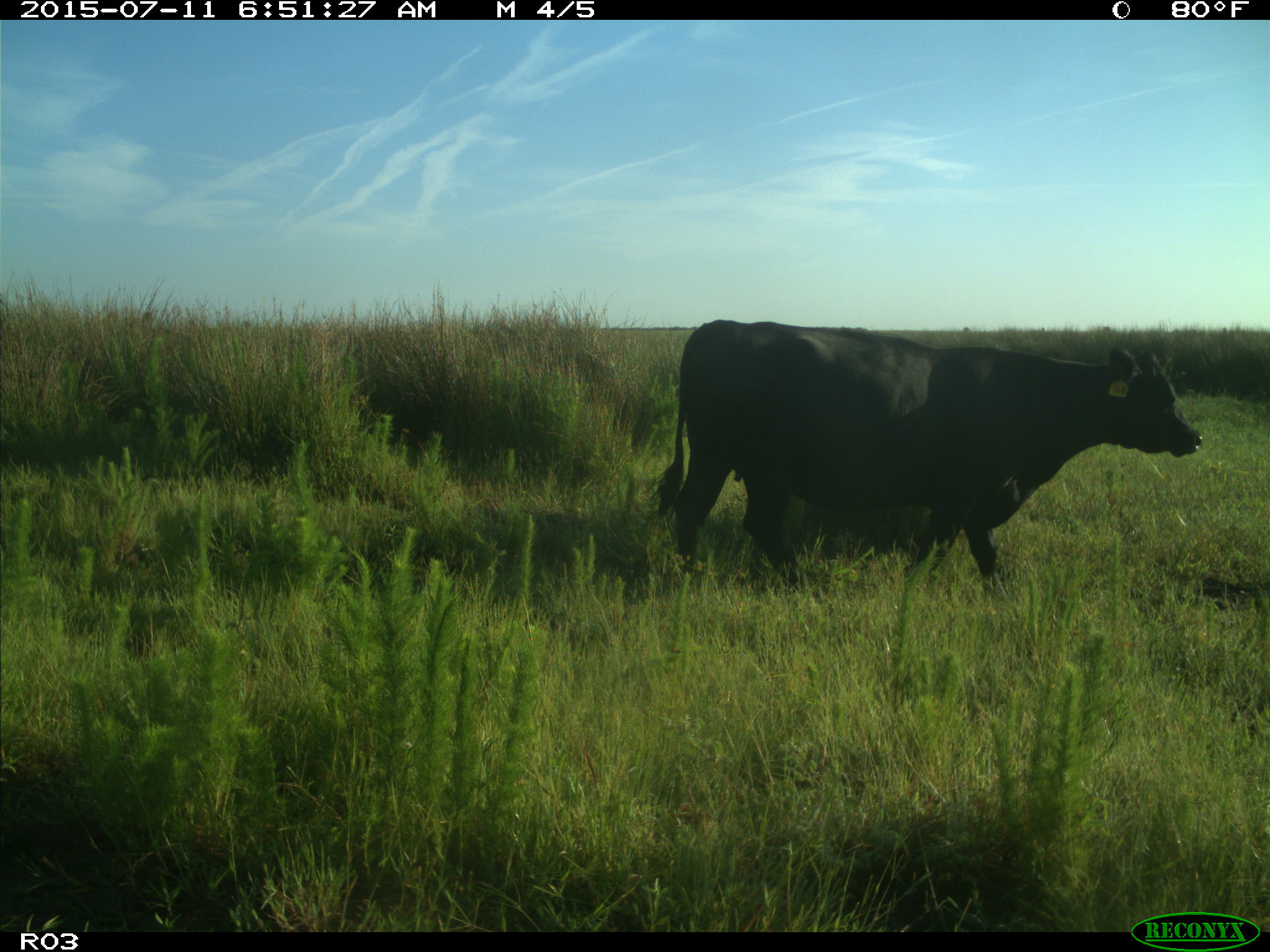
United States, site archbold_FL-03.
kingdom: Animalia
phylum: Chordata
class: Mammalia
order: Artiodactyla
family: Bovidae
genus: Bos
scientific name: Bos taurus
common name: domestic cow